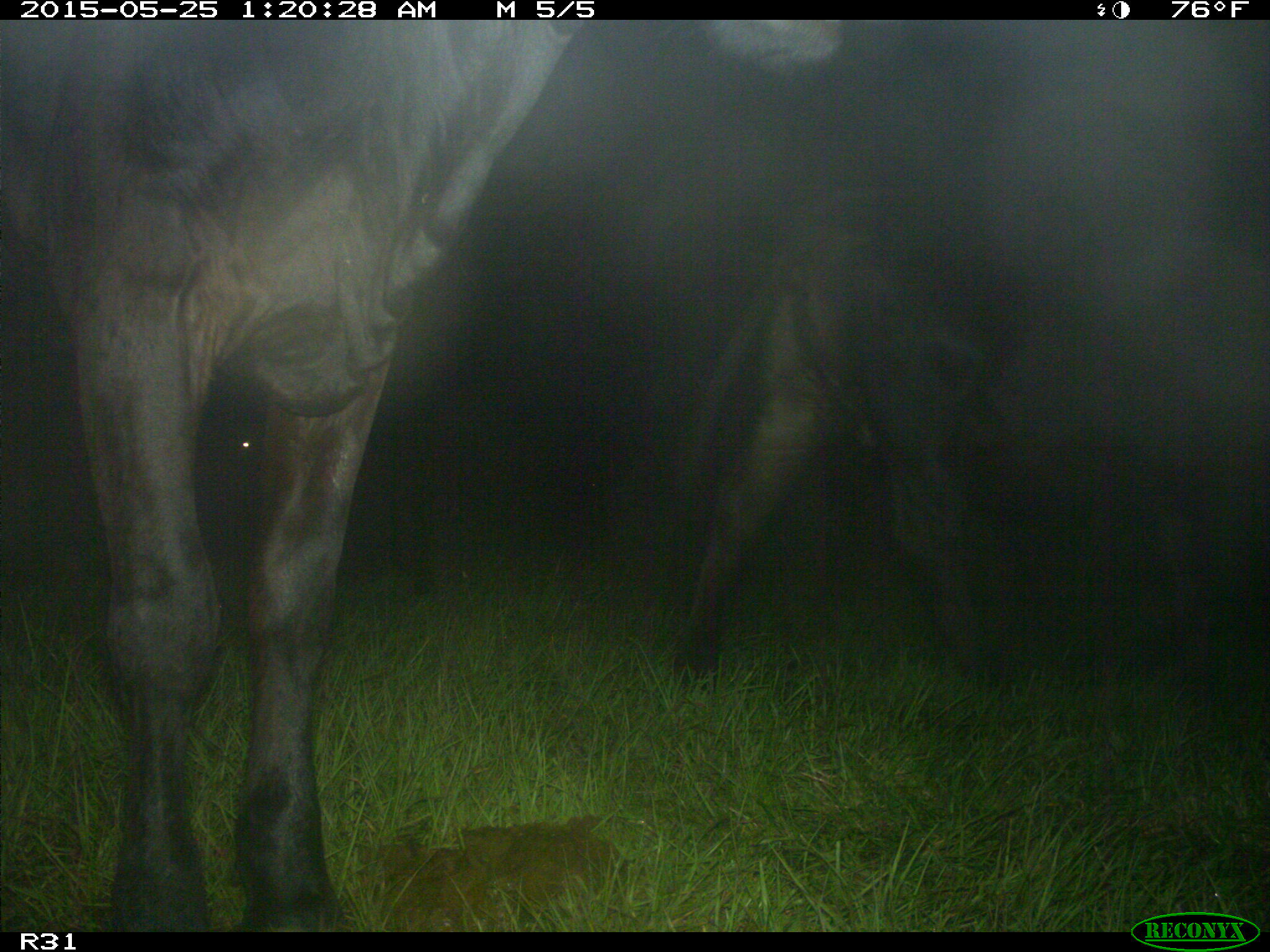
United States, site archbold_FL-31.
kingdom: Animalia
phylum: Chordata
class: Mammalia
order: Artiodactyla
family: Bovidae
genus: Bos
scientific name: Bos taurus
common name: domestic cow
Bos taurus (domestic cow).